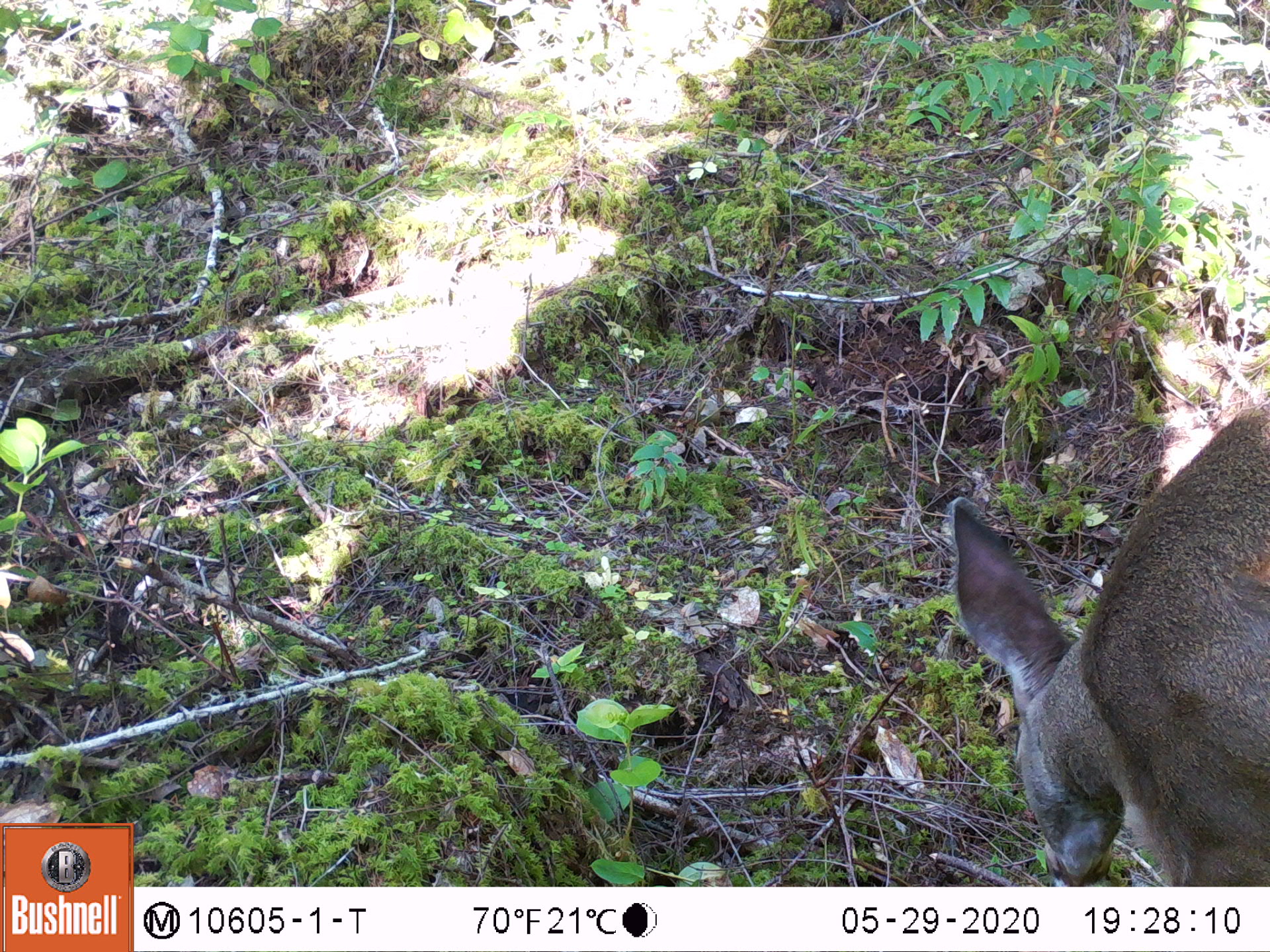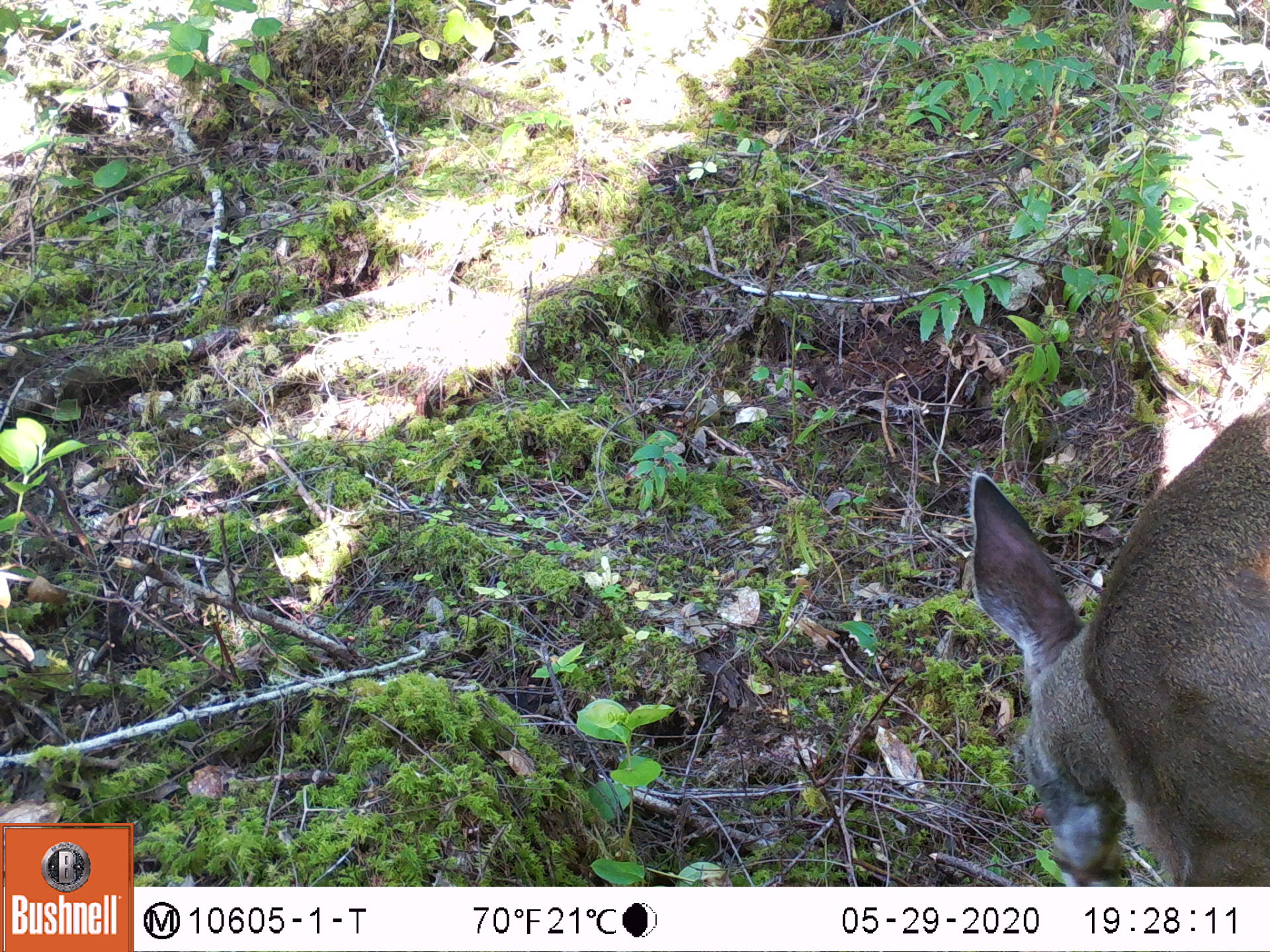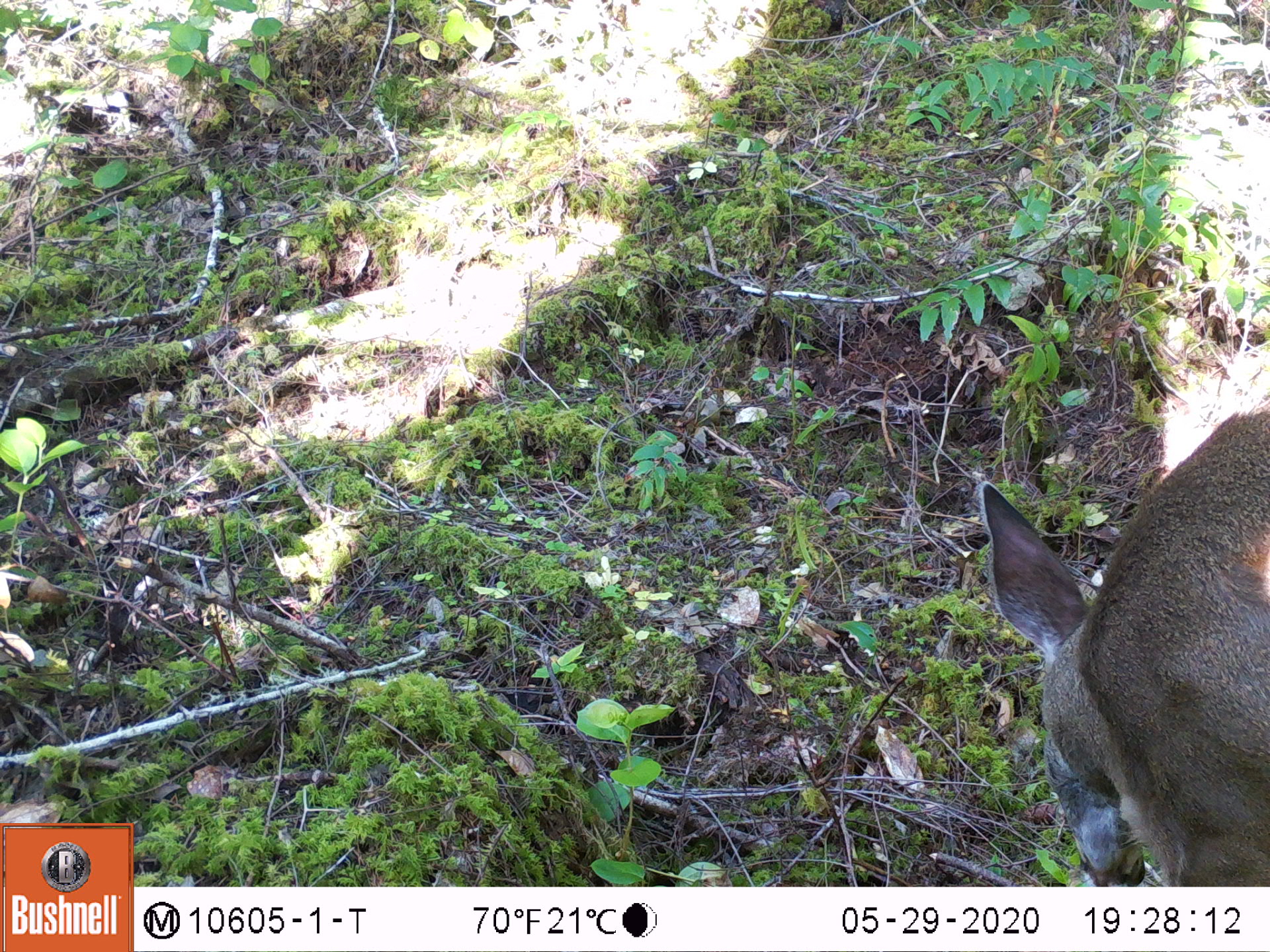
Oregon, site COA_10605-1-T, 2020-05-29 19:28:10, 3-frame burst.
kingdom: Animalia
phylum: Chordata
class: Mammalia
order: Artiodactyla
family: Cervidae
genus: Odocoileus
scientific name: Odocoileus hemionus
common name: black-tailed deer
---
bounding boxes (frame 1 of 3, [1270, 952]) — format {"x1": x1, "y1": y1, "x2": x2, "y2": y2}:
black-tailed deer: {"x1": 935, "y1": 388, "x2": 1262, "y2": 878}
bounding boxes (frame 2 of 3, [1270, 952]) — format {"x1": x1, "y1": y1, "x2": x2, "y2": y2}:
black-tailed deer: {"x1": 964, "y1": 397, "x2": 1266, "y2": 875}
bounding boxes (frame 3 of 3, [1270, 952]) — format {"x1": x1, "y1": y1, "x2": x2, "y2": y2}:
black-tailed deer: {"x1": 966, "y1": 395, "x2": 1268, "y2": 880}